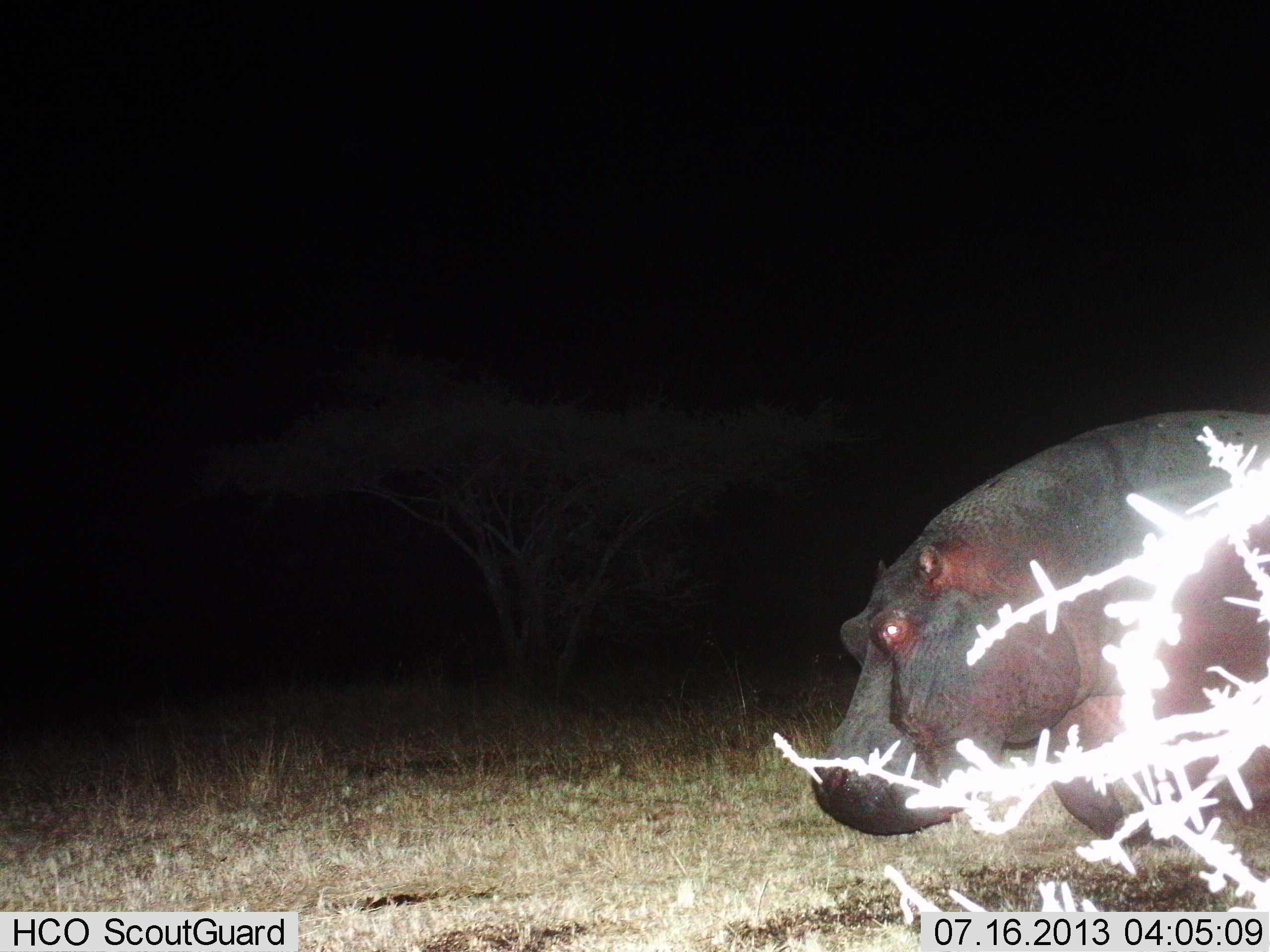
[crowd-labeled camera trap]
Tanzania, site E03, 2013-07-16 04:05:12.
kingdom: Animalia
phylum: Chordata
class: Mammalia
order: Artiodactyla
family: Hippopotamidae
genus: Hippopotamus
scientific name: Hippopotamus amphibius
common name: hippopotamus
Hippopotamus (Hippopotamus amphibius), count 1. Behavior (volunteer vote fractions): standing 21%, resting 3%, moving 76%, interacting 0%. Young present (vote fraction): 0%. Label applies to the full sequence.